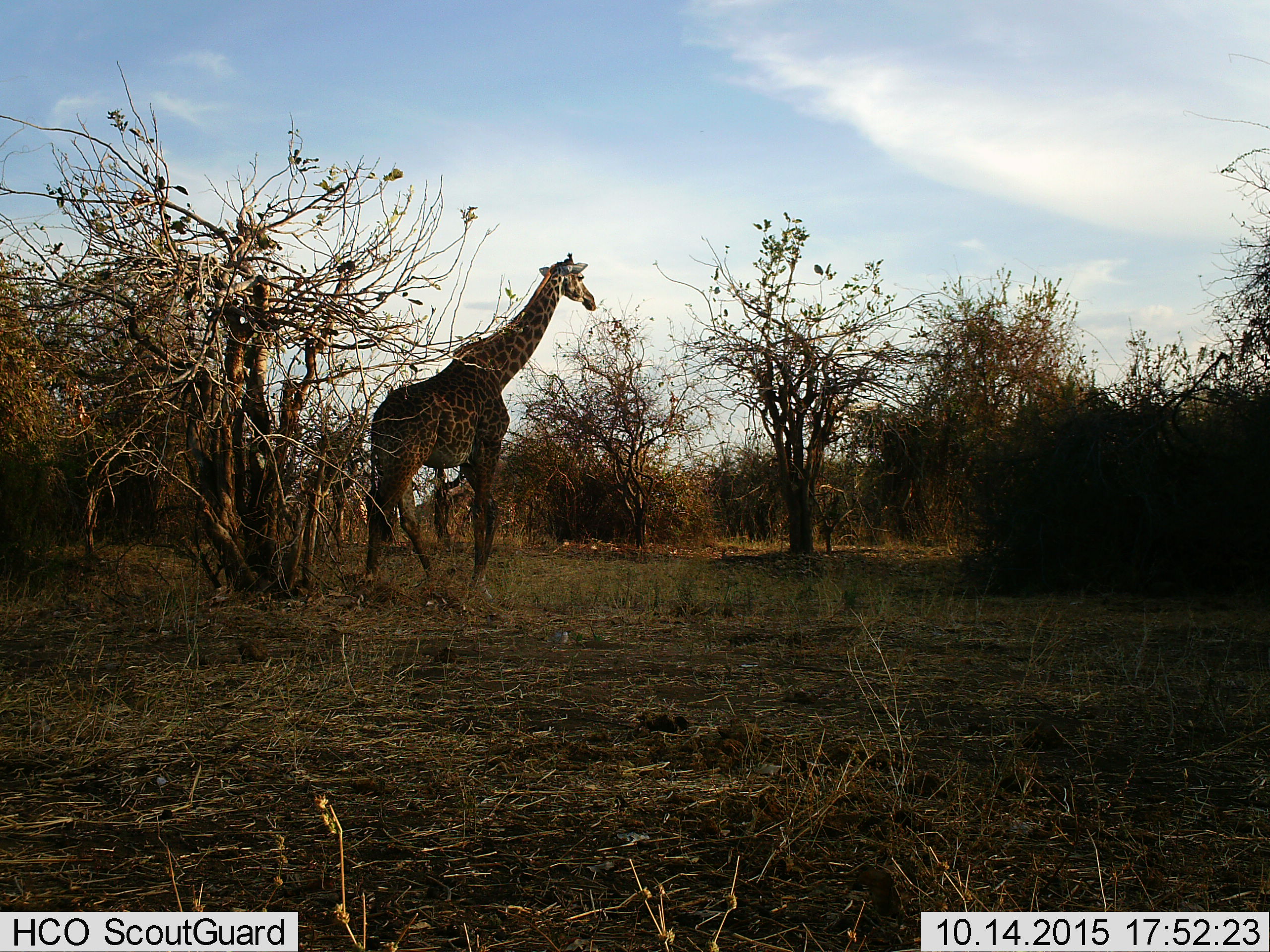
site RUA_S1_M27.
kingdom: Animalia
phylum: Chordata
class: Mammalia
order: Artiodactyla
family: Giraffidae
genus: Giraffa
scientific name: Giraffa camelopardalis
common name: giraffe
Giraffe (Giraffa camelopardalis), count 1. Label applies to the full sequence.